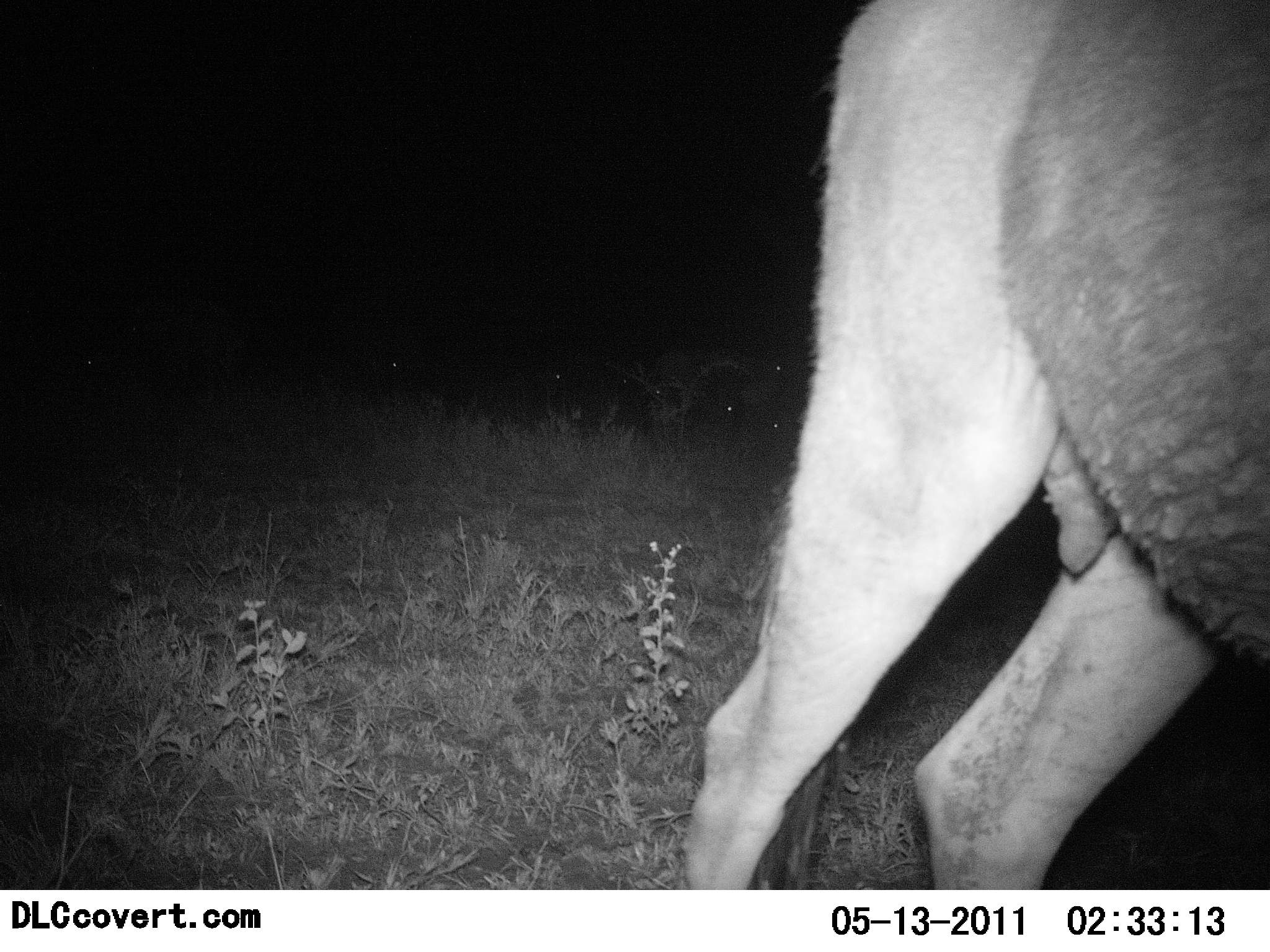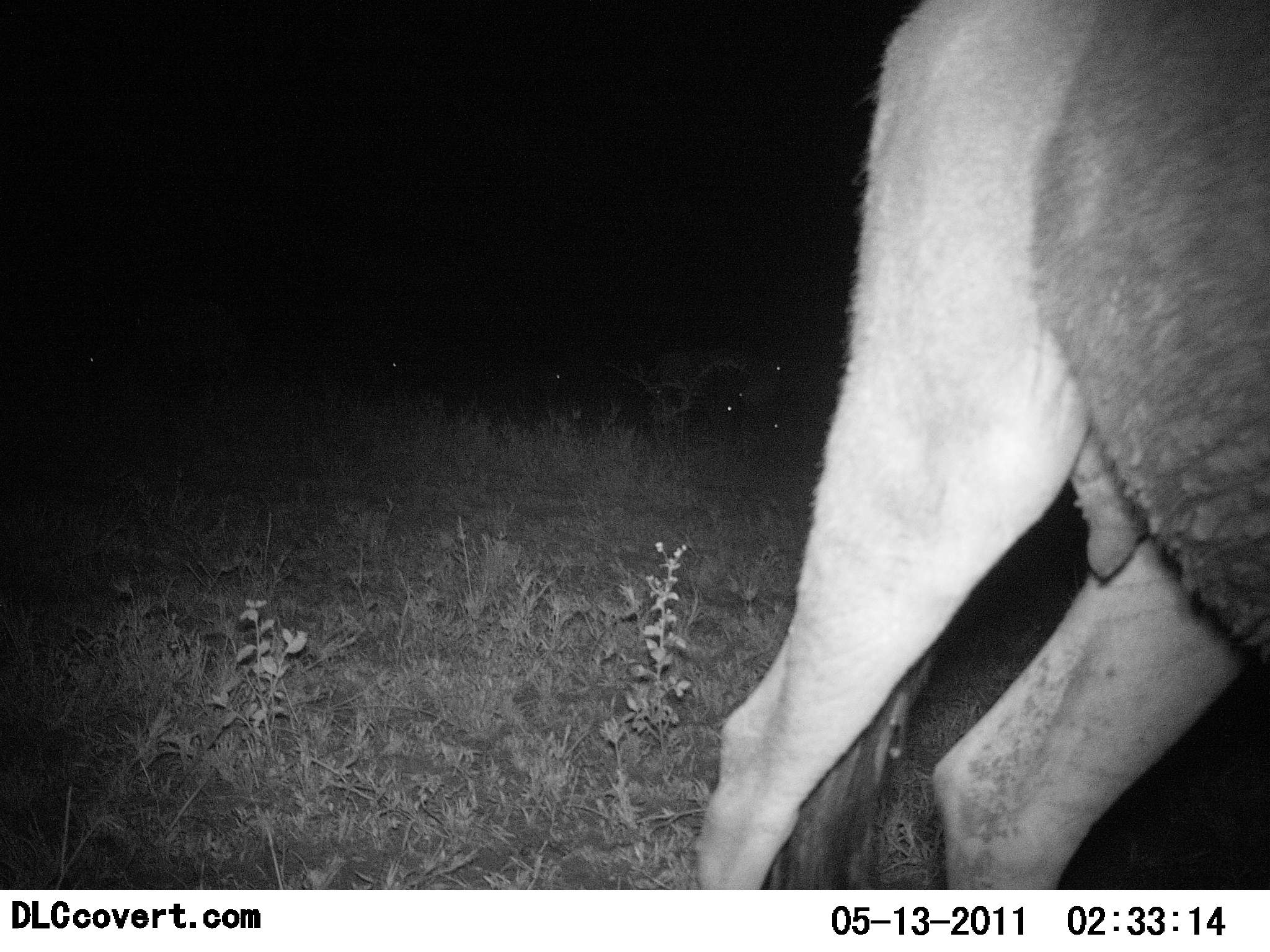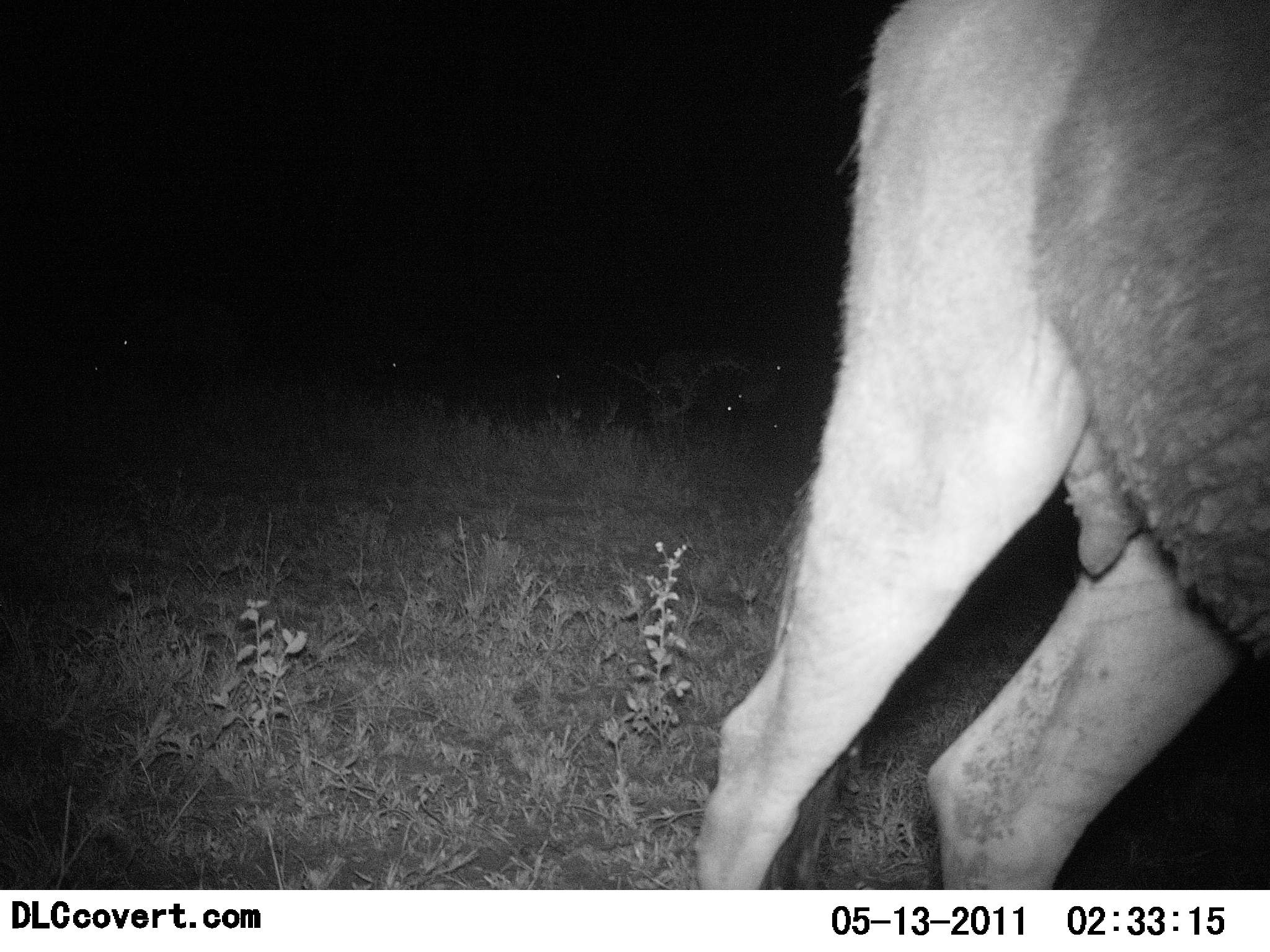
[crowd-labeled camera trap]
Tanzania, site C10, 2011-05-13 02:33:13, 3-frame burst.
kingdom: Animalia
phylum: Chordata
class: Mammalia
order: Artiodactyla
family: Bovidae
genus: Connochaetes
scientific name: Connochaetes taurinus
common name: blue wildebeest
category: wildebeest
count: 1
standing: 86%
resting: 14%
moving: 14%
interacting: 0%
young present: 0%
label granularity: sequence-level